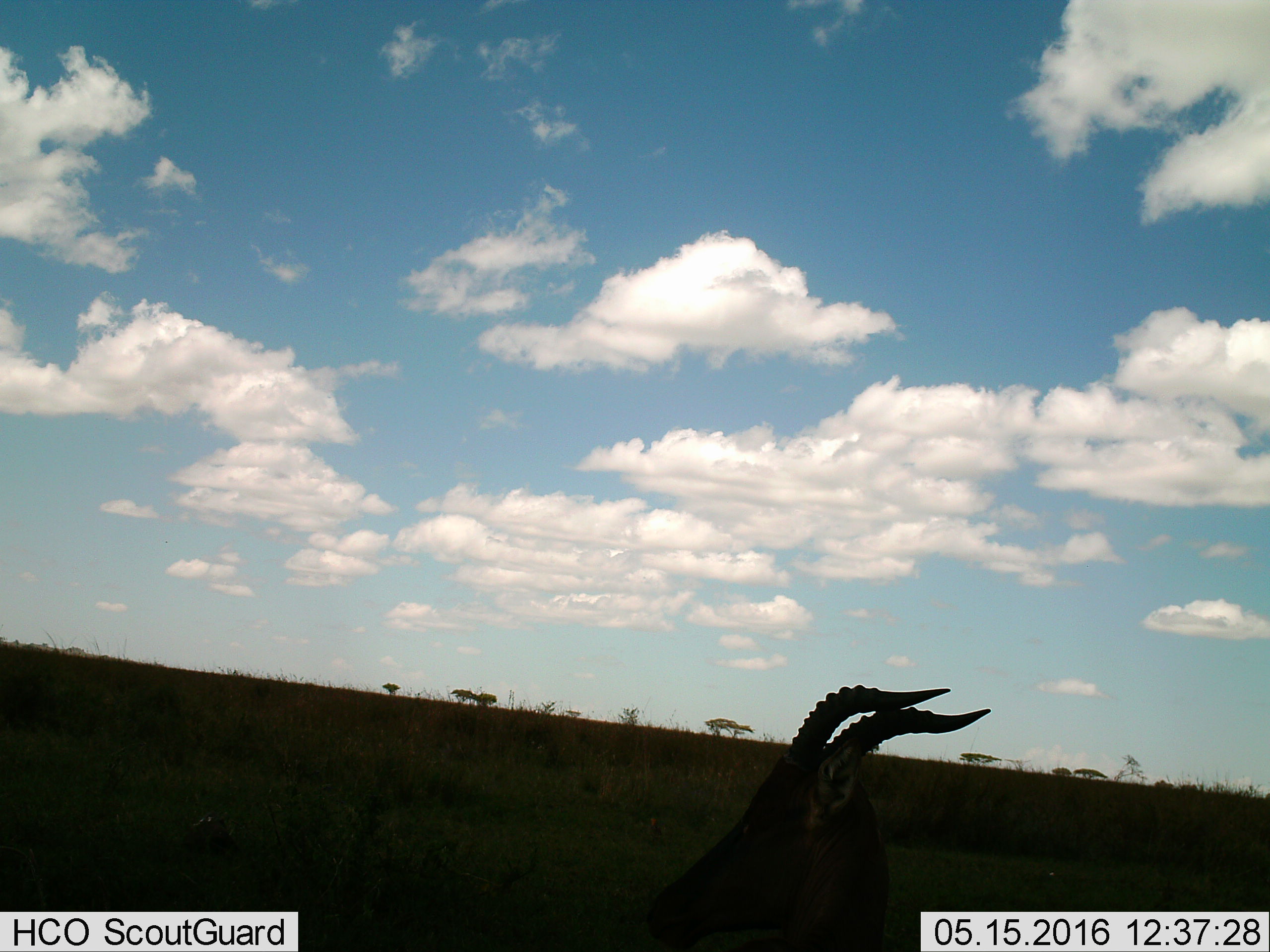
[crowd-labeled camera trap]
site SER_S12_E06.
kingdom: Animalia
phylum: Chordata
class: Mammalia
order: Artiodactyla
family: Bovidae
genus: Eudorcas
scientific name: Eudorcas thomsonii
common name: thomson's gazelle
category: gazellethomsons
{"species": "gazellethomsons (thomson's gazelle) (Eudorcas thomsonii)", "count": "1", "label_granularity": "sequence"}